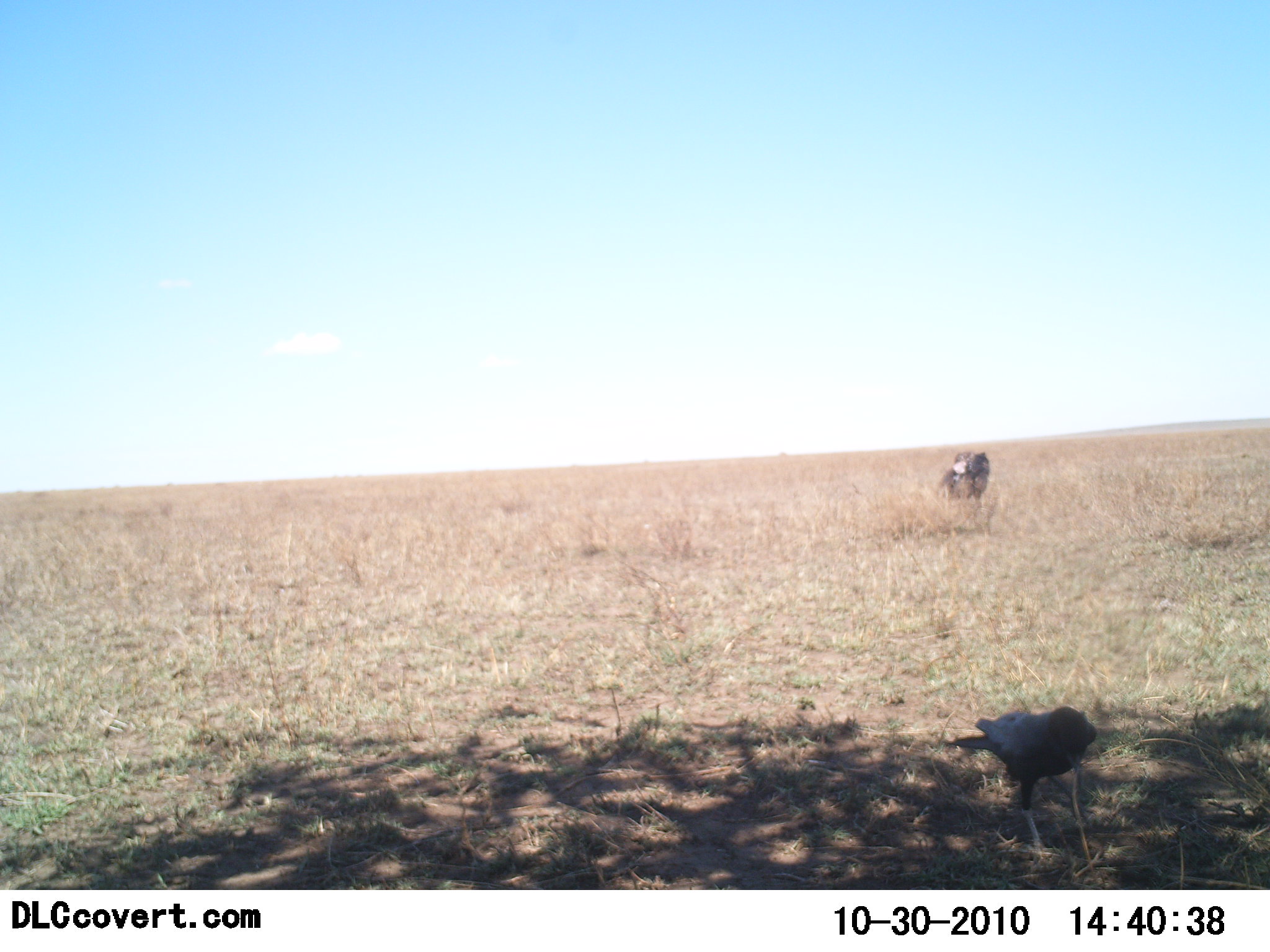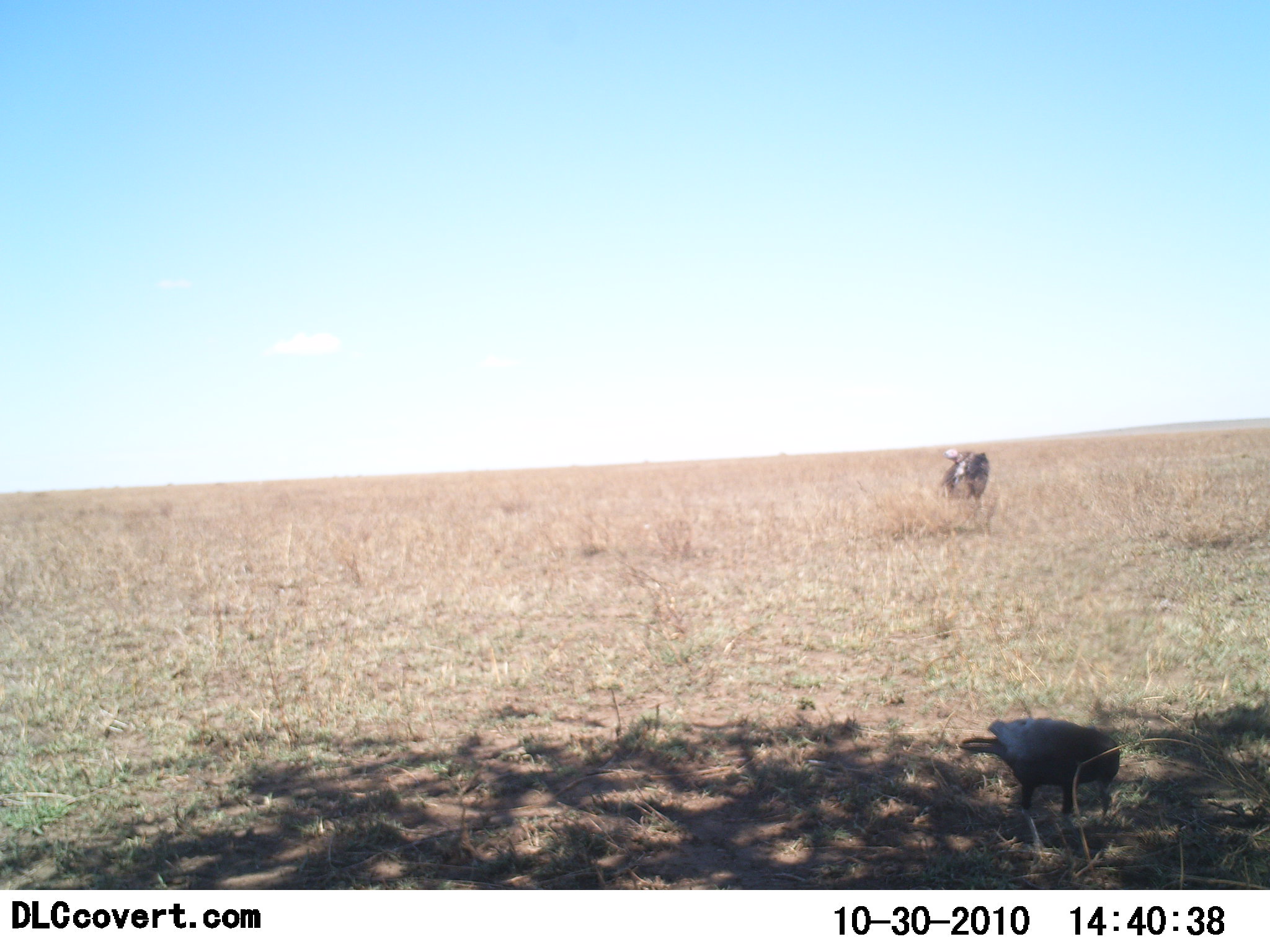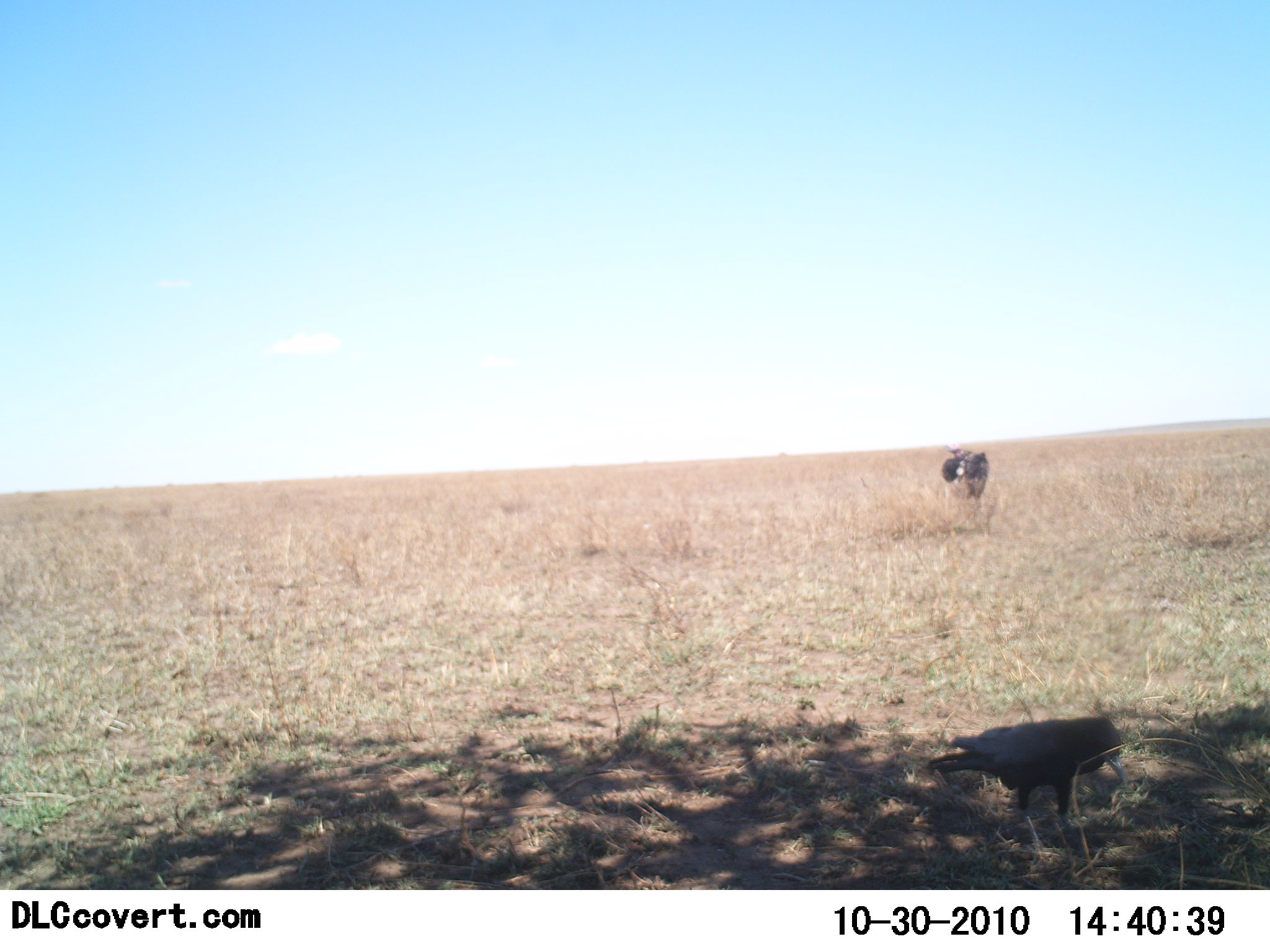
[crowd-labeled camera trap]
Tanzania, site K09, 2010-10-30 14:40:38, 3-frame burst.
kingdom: Animalia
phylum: Chordata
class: Aves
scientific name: Aves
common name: bird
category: otherbird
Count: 1.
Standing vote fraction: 61%.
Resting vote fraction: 0%.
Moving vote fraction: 0%.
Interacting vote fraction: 0%.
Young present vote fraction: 0%.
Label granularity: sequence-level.